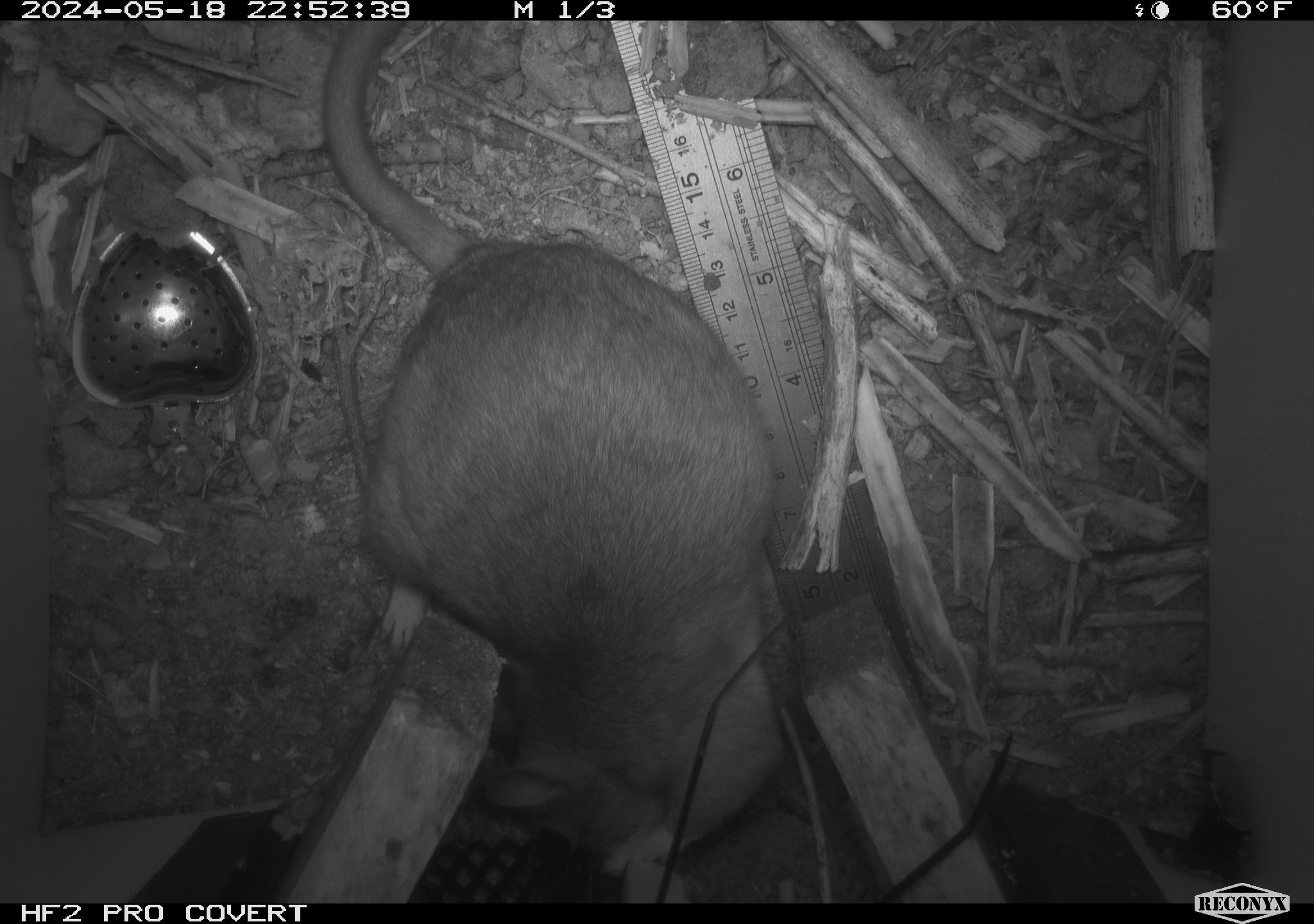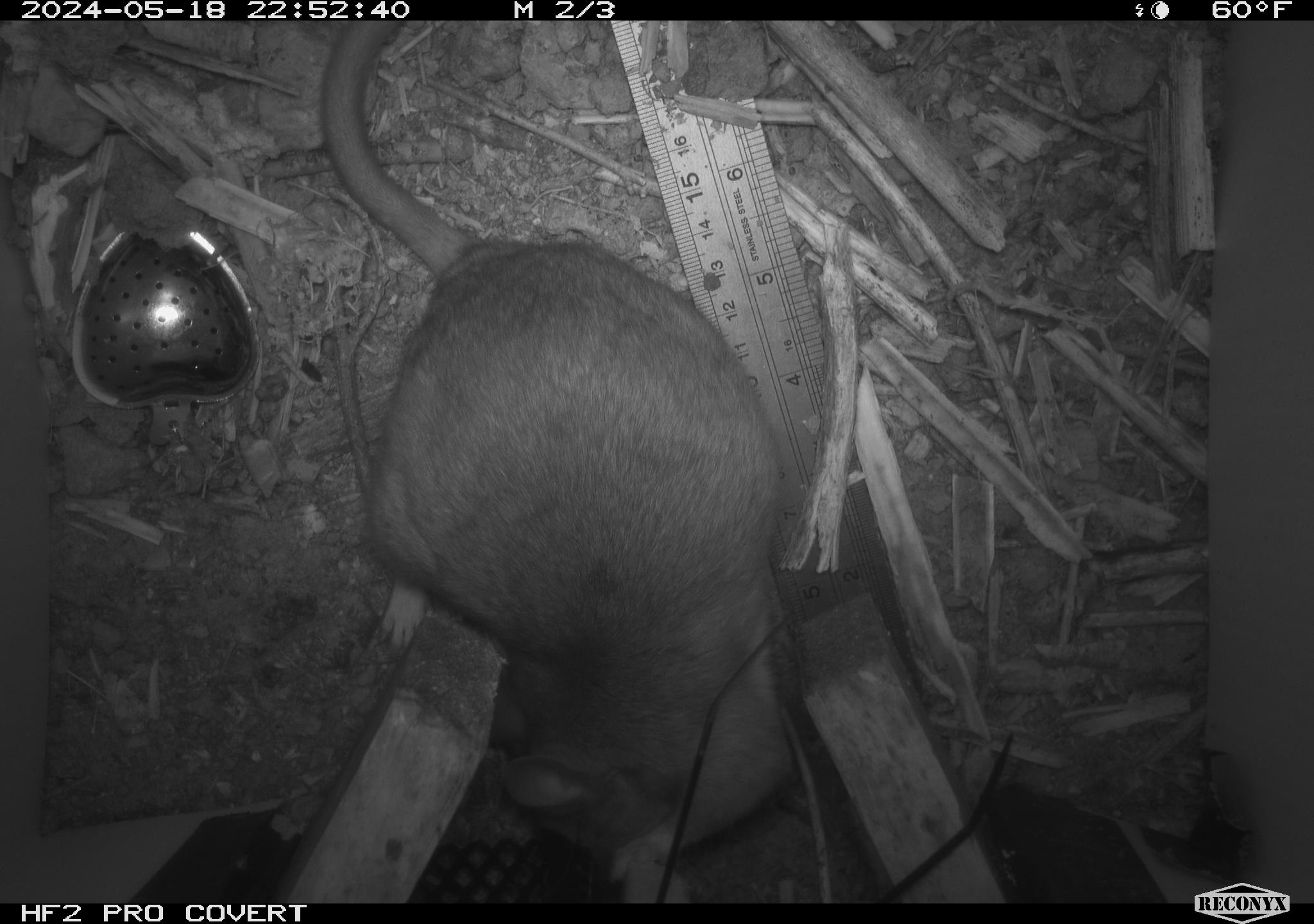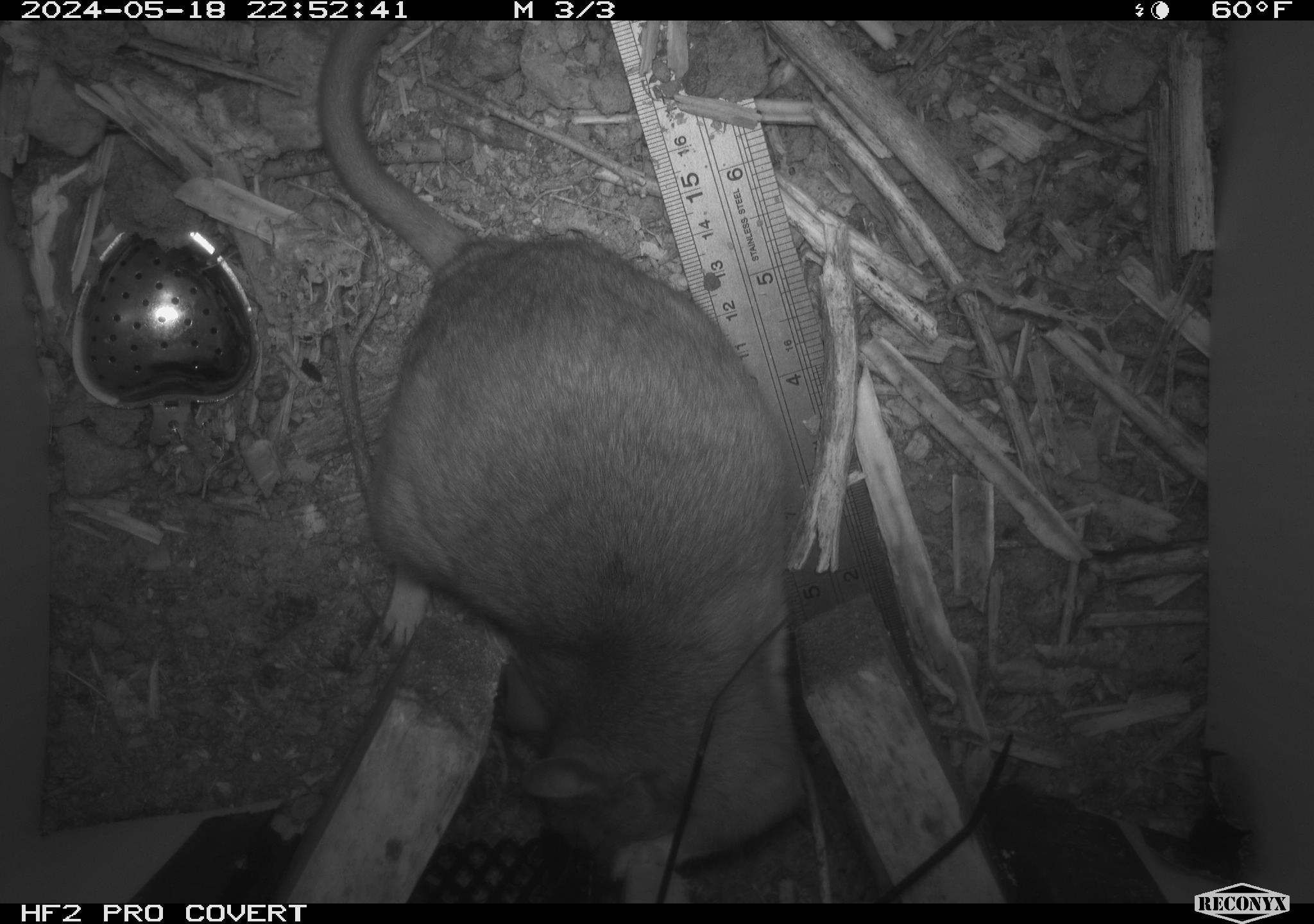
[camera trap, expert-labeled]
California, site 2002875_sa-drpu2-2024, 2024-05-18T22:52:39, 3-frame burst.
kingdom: Animalia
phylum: Chordata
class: Mammalia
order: Rodentia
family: Cricetidae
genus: Neotoma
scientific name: Neotoma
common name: pack rat or woodrat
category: neotoma species